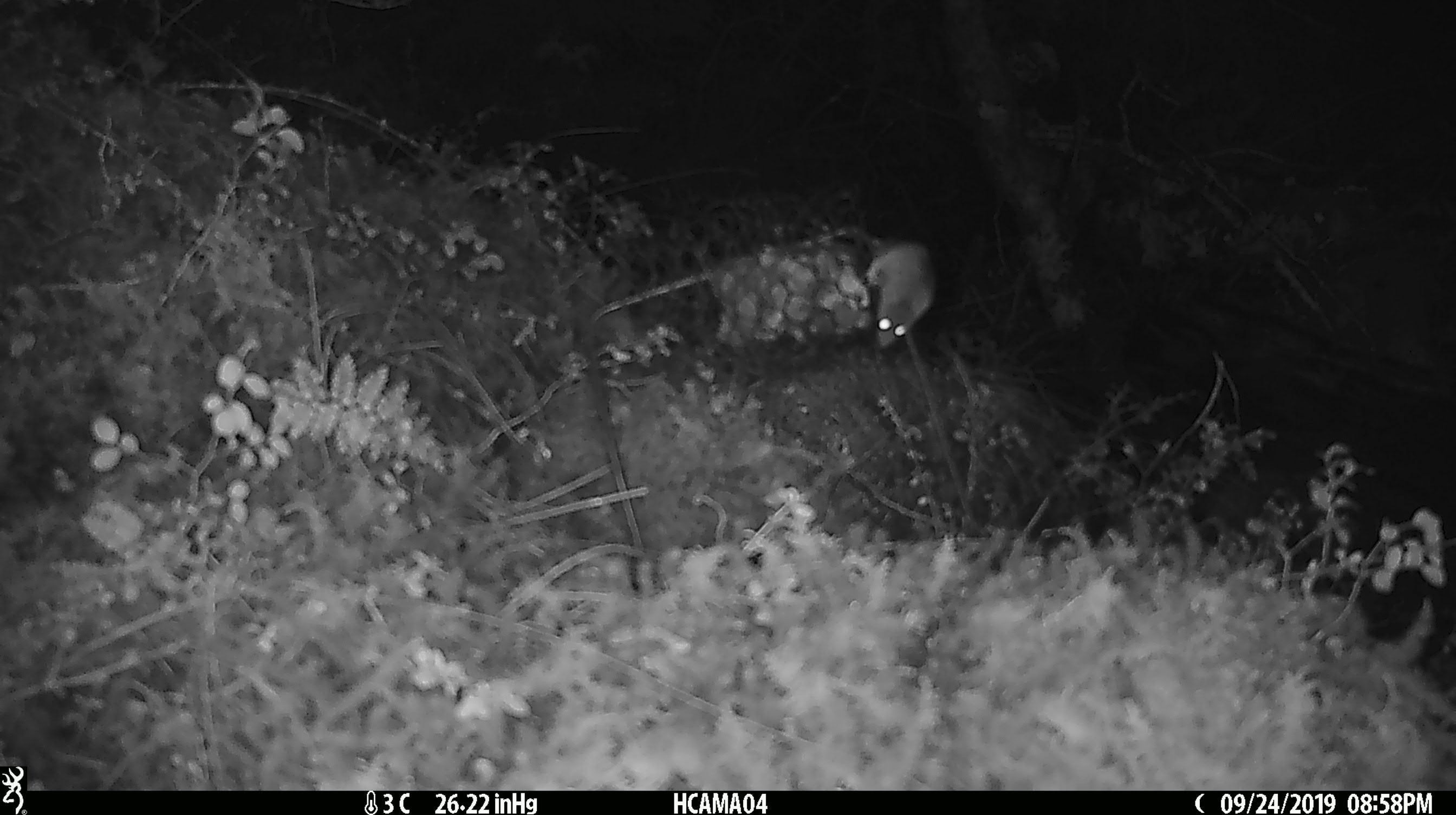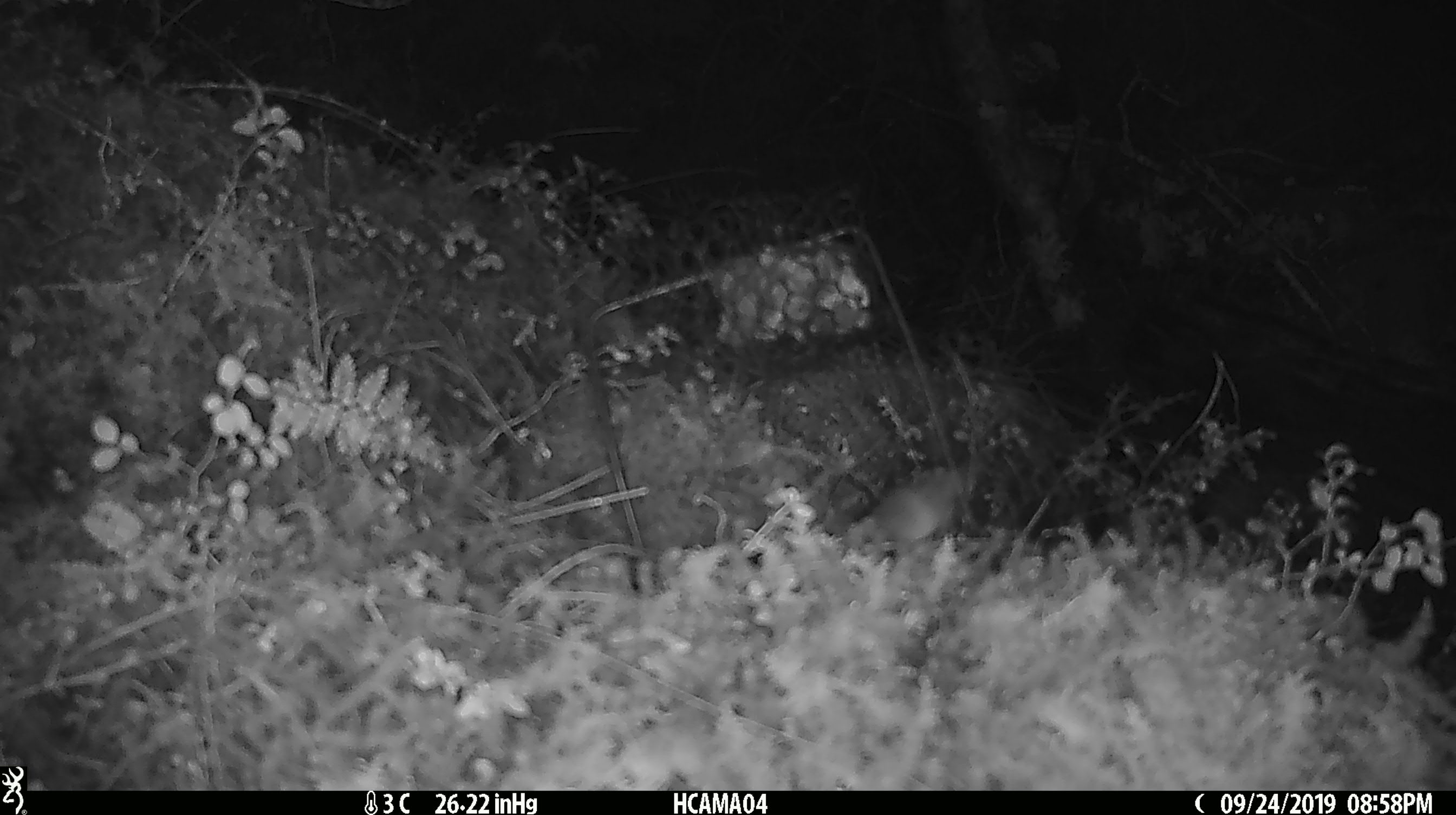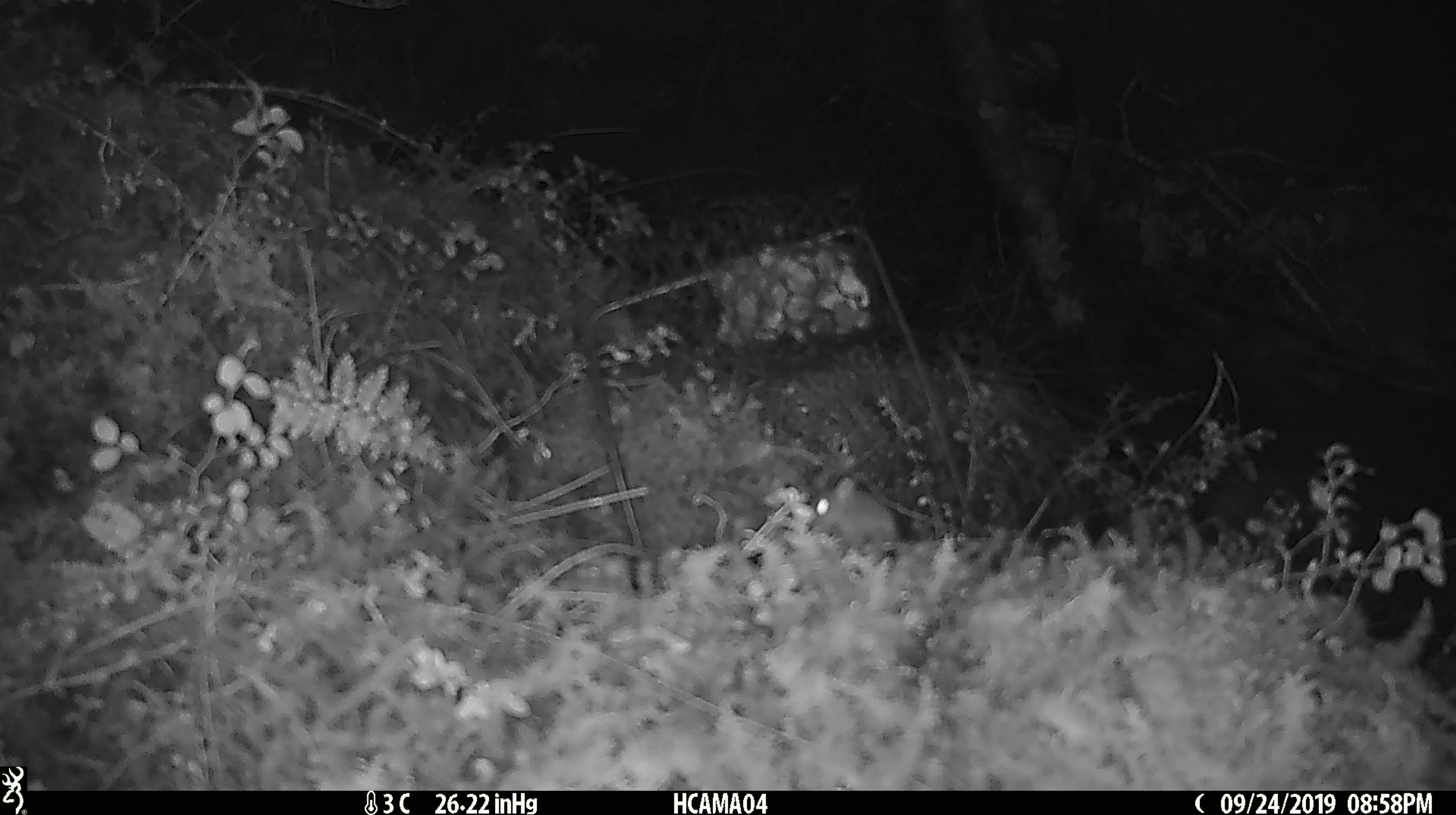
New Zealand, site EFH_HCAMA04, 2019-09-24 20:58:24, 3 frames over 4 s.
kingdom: Animalia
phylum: Chordata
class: Mammalia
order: Rodentia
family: Muridae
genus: Mus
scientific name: Mus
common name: mouse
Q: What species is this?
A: Mouse (Mus).